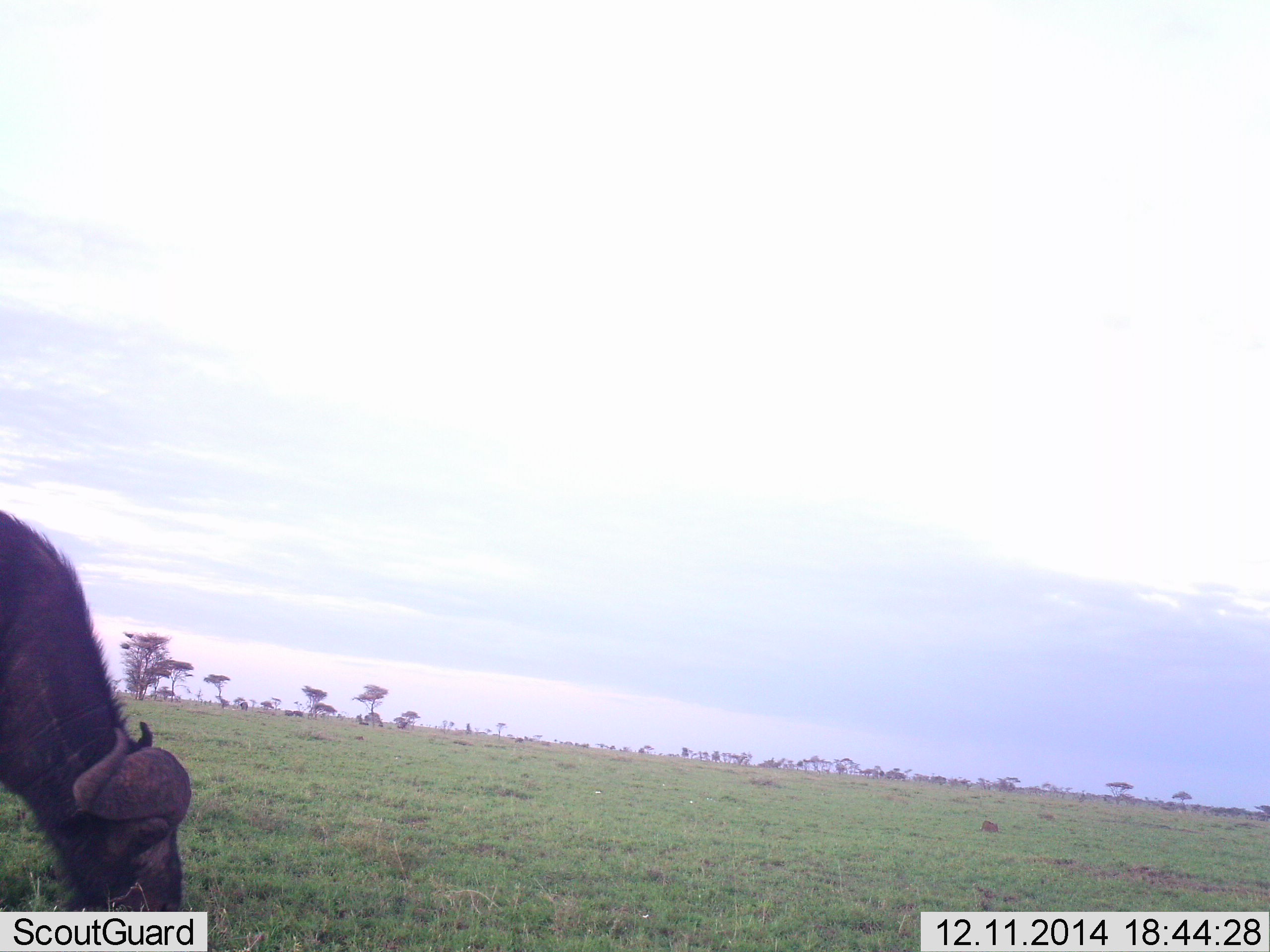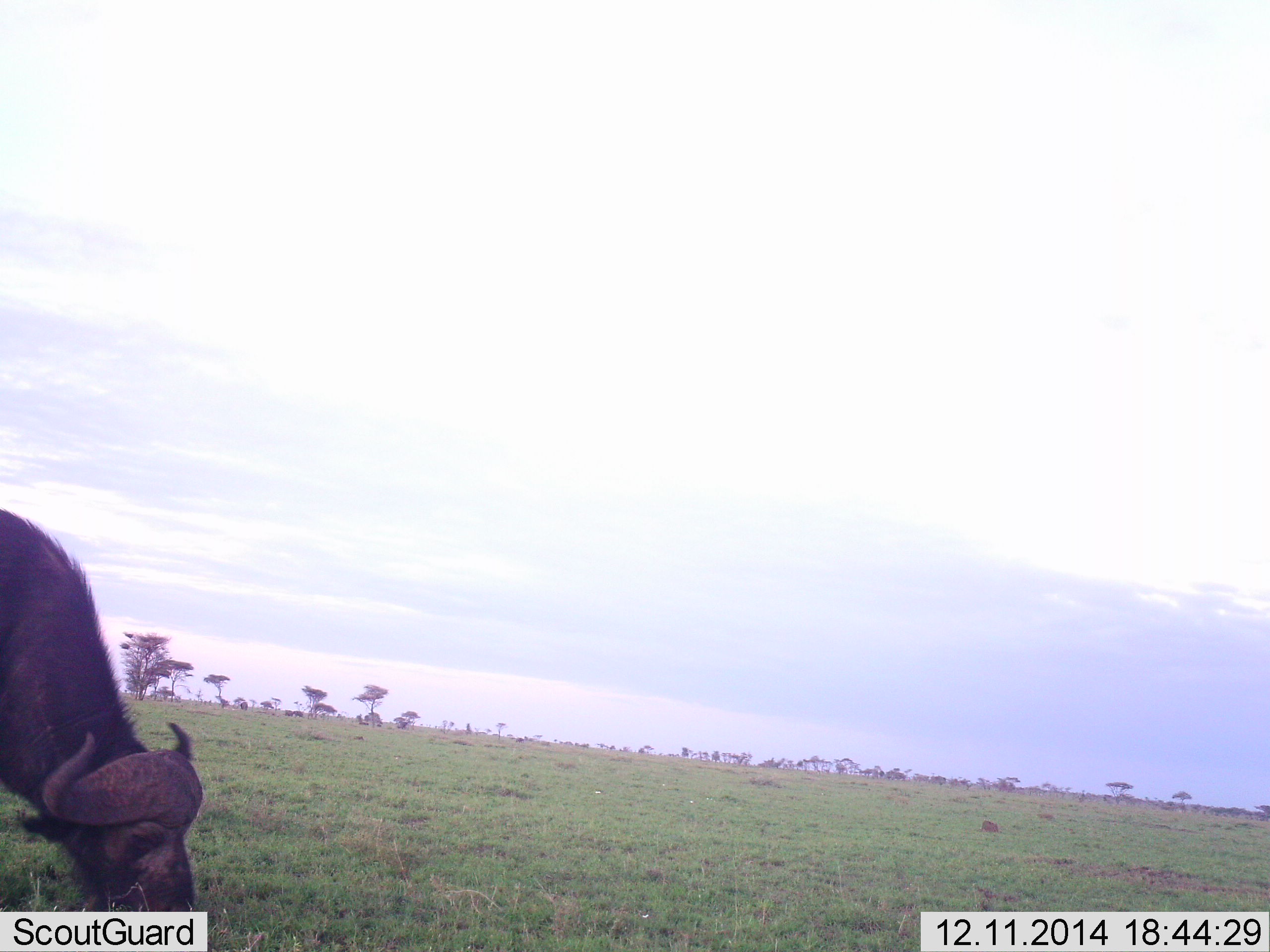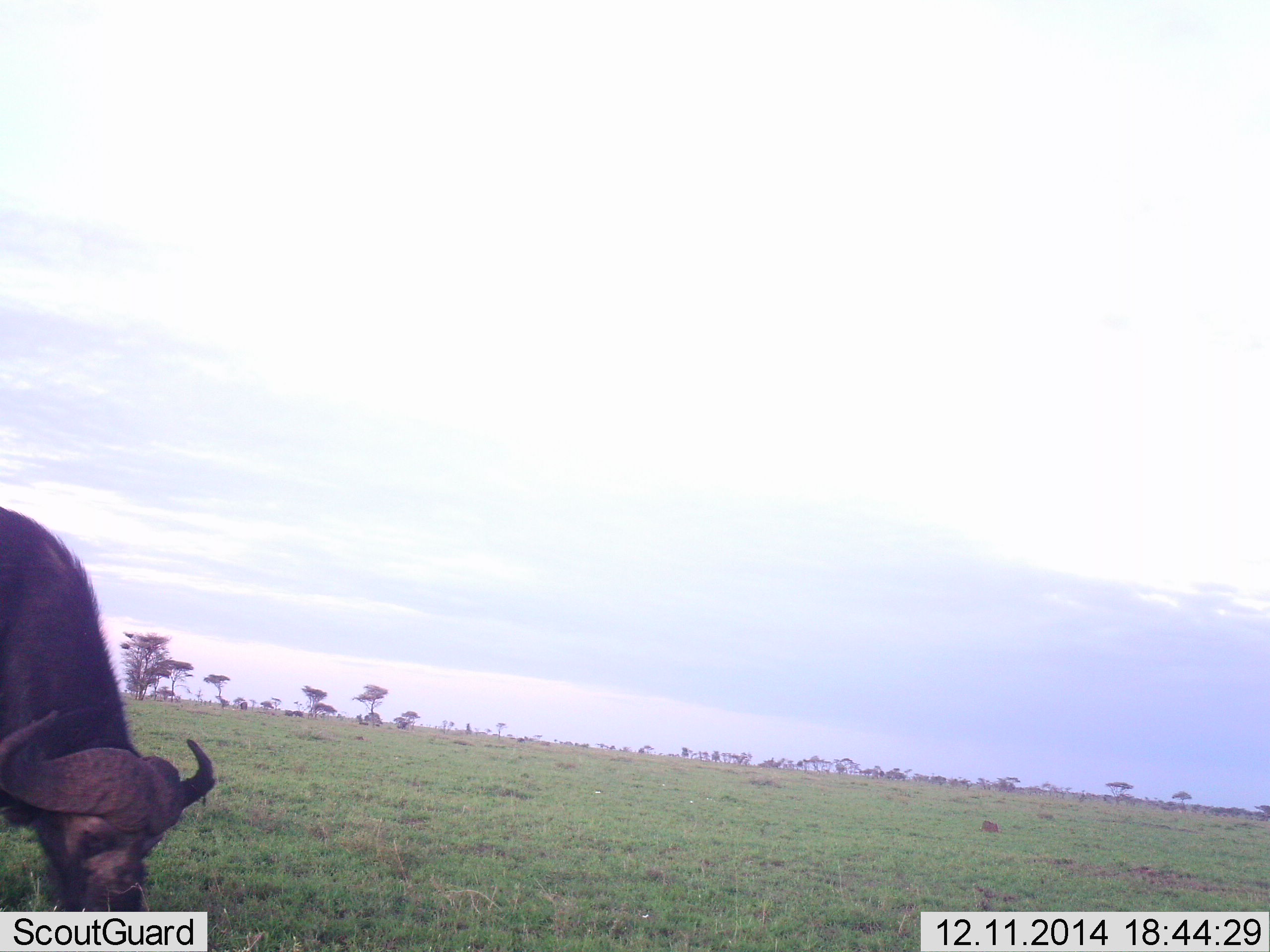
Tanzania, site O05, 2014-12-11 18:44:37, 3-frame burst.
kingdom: Animalia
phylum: Chordata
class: Mammalia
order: Artiodactyla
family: Bovidae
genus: Syncerus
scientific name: Syncerus caffer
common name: cape buffalo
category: buffalo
Buffalo (cape buffalo) (Syncerus caffer), count 1. Behavior (volunteer vote fractions): standing 9%, resting 0%, moving 0%, interacting 0%. Young present (vote fraction): 0%. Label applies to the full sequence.